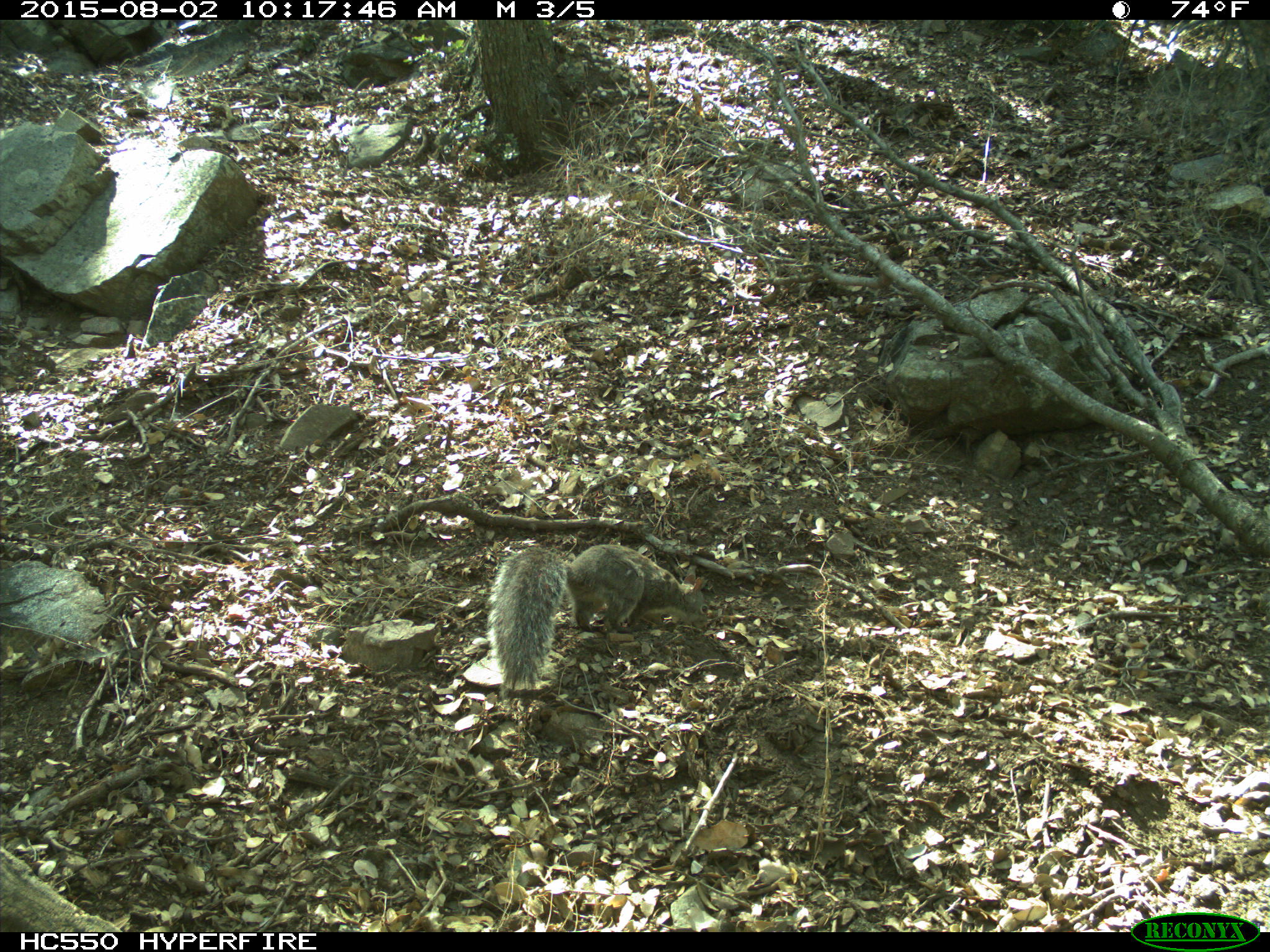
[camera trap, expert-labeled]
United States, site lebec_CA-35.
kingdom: Animalia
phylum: Chordata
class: Mammalia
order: Rodentia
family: Sciuridae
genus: Sciurus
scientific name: Sciurus carolinensis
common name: eastern gray squirrel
Sciurus carolinensis (eastern gray squirrel).